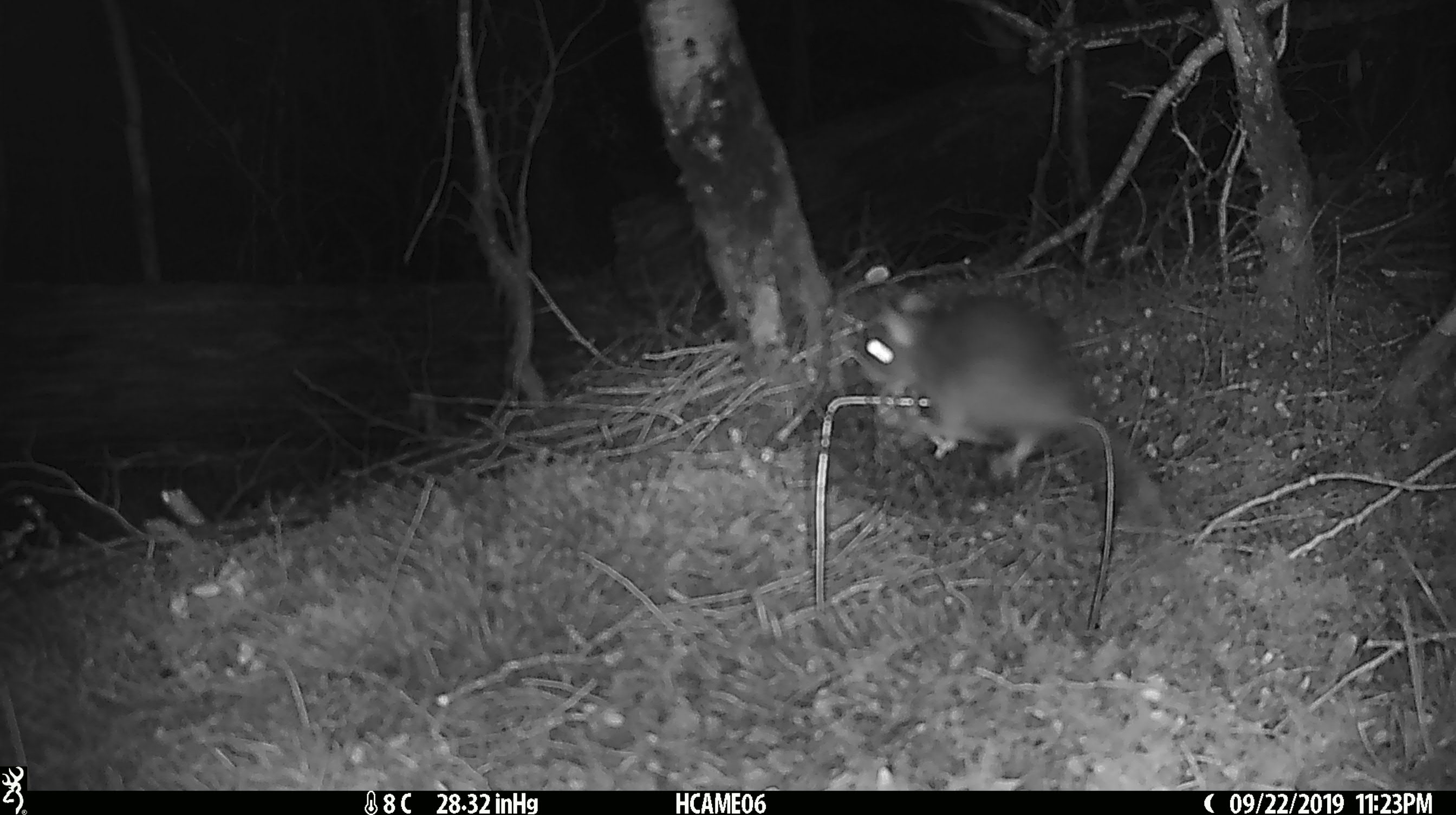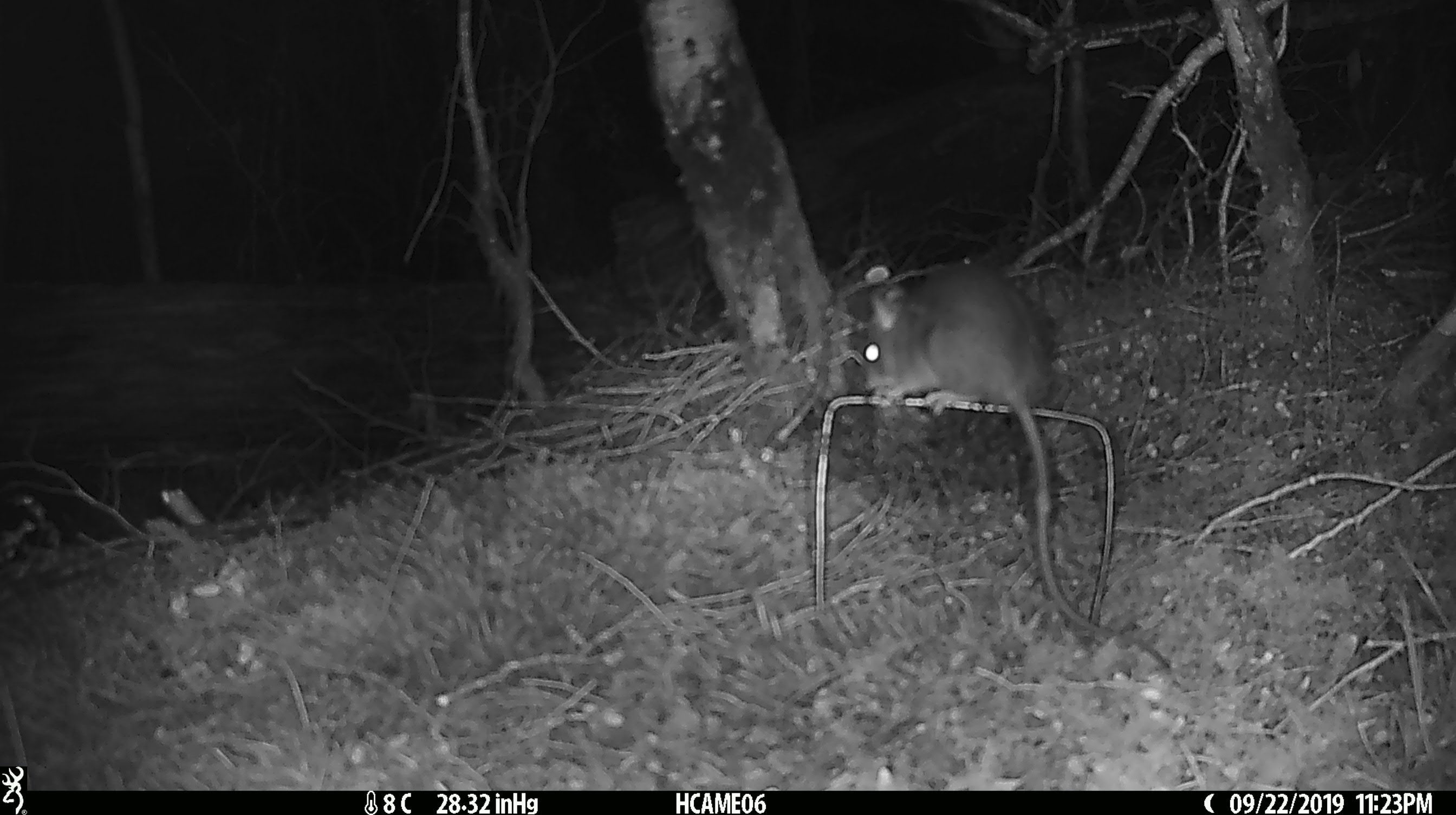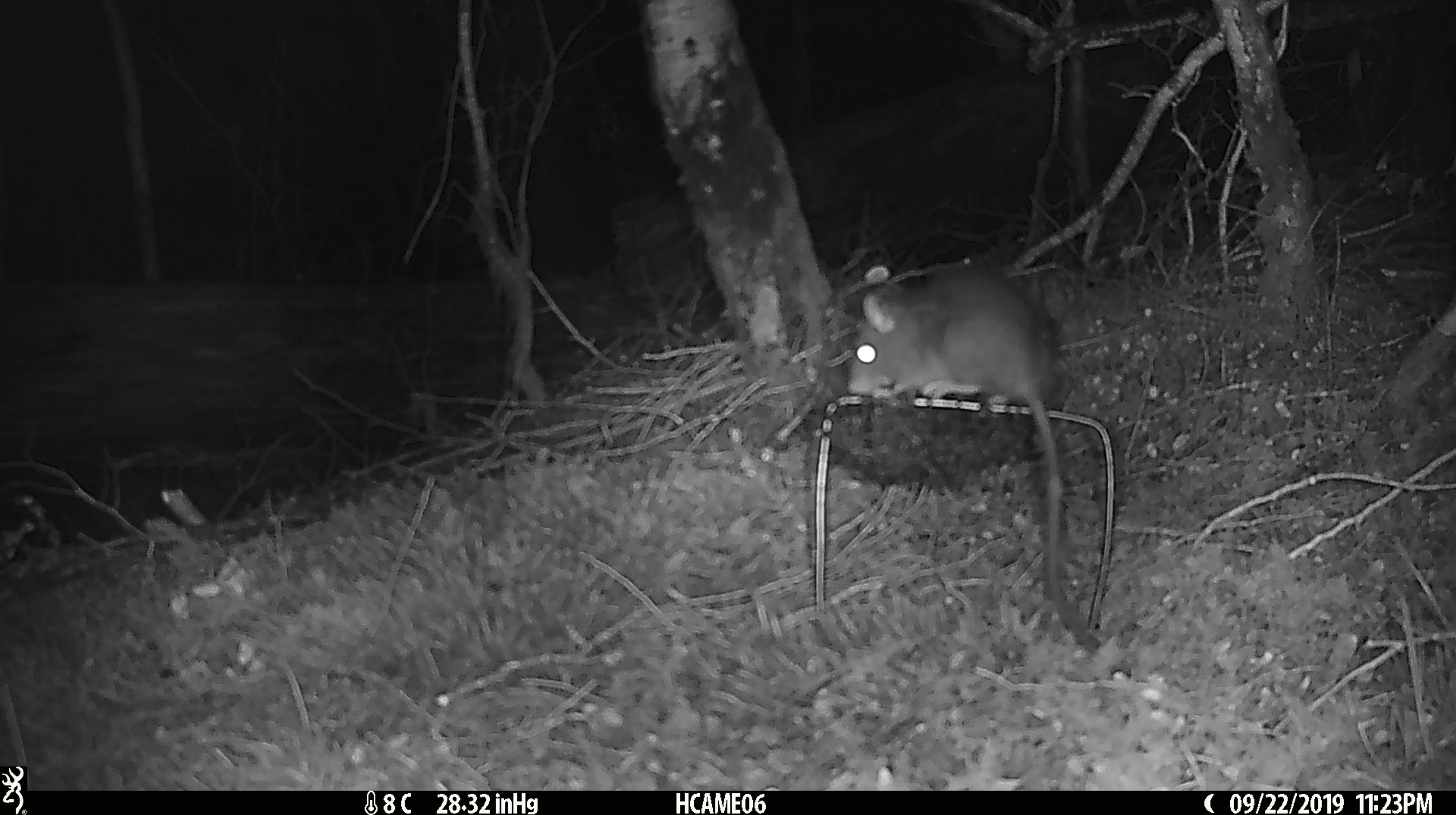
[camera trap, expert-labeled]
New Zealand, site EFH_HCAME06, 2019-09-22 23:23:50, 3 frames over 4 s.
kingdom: Animalia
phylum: Chordata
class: Mammalia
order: Rodentia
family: Muridae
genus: Rattus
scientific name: Rattus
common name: rat